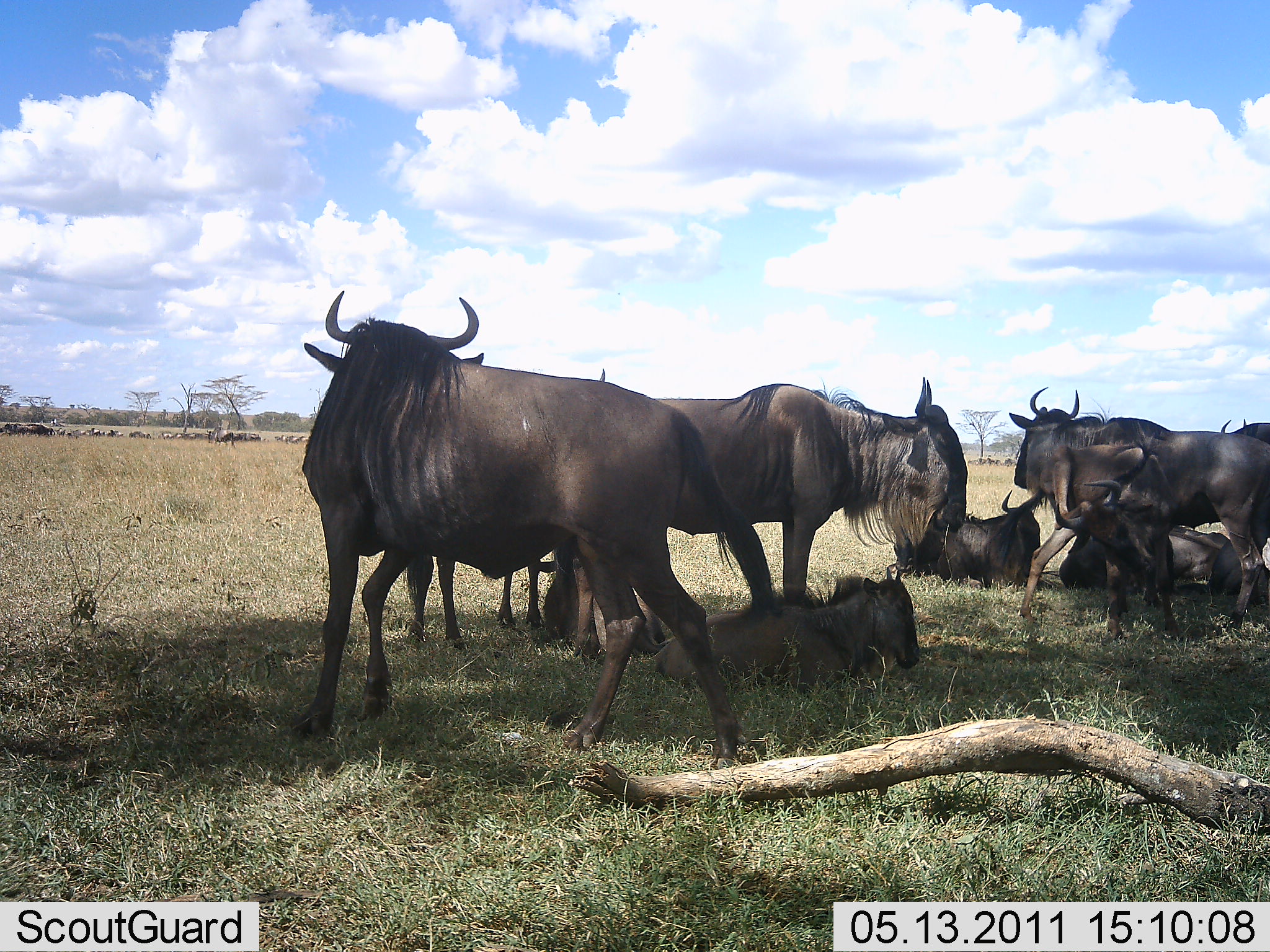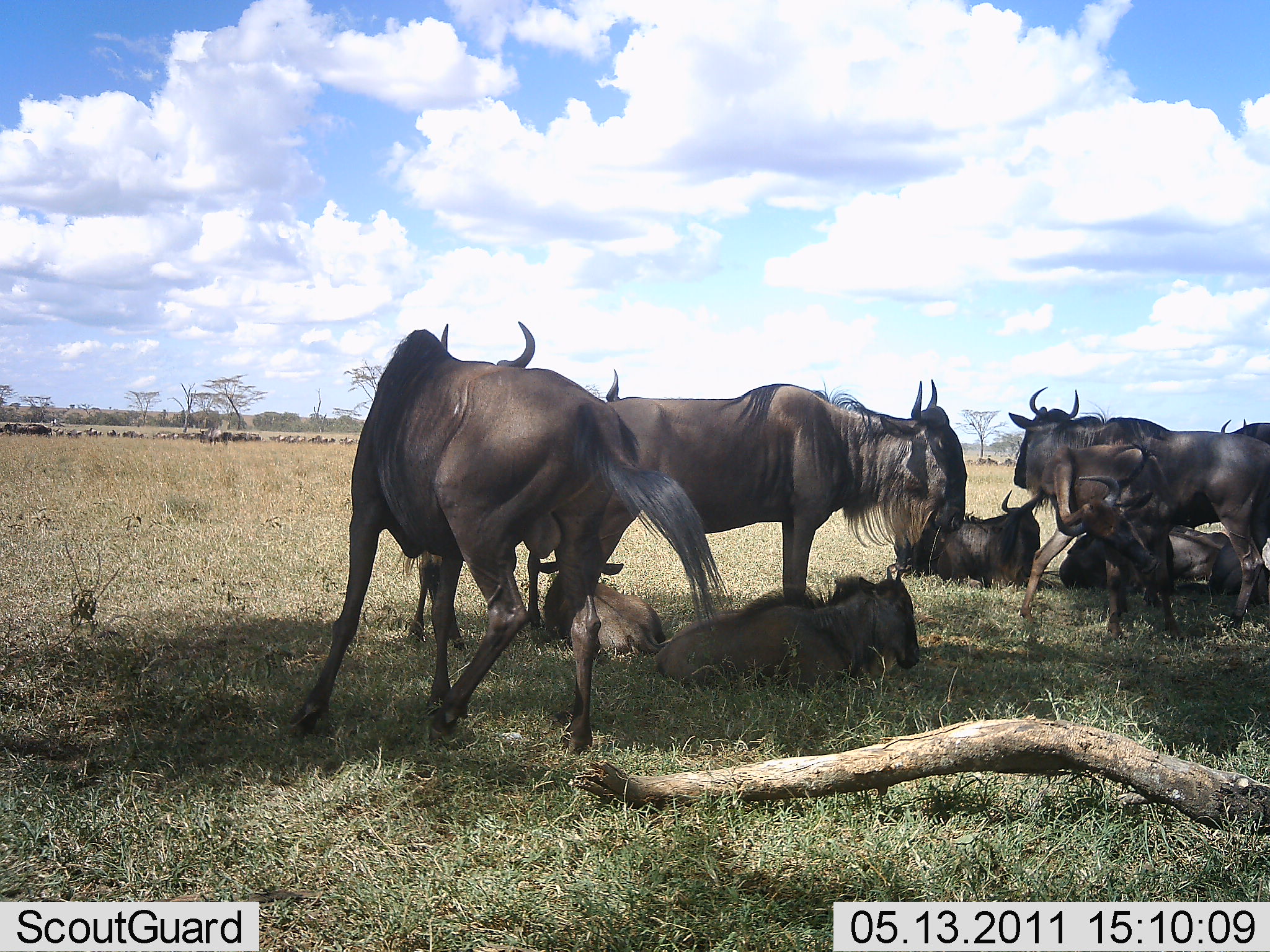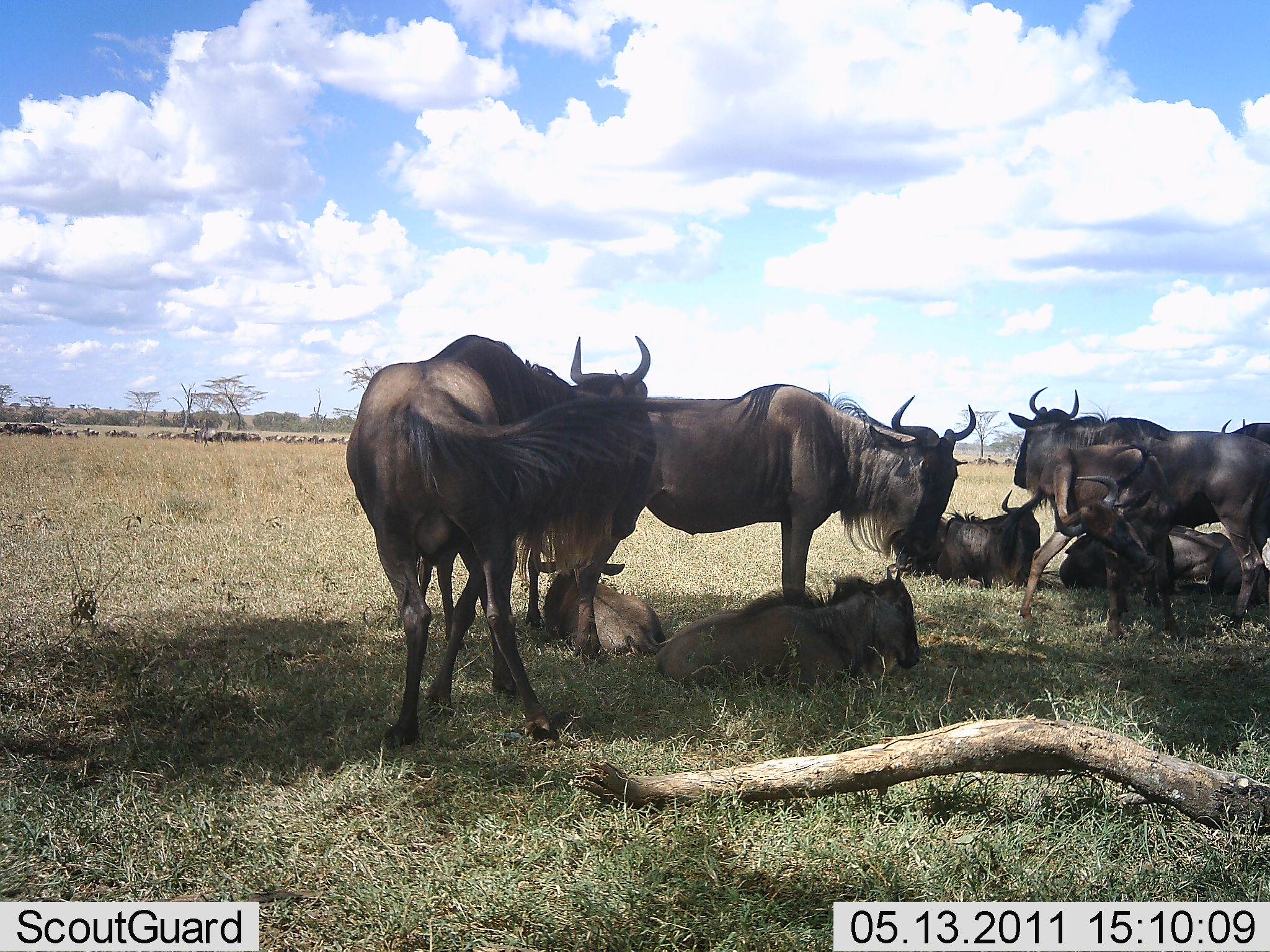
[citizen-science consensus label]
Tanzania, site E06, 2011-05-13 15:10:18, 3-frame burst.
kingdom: Animalia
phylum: Chordata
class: Mammalia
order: Artiodactyla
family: Bovidae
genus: Connochaetes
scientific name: Connochaetes taurinus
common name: blue wildebeest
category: wildebeest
Wildebeest (blue wildebeest) (Connochaetes taurinus), count 11-50. Behavior (volunteer vote fractions): standing 83%, resting 100%, moving 58%, interacting 25%. Young present (vote fraction): 50%. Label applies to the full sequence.